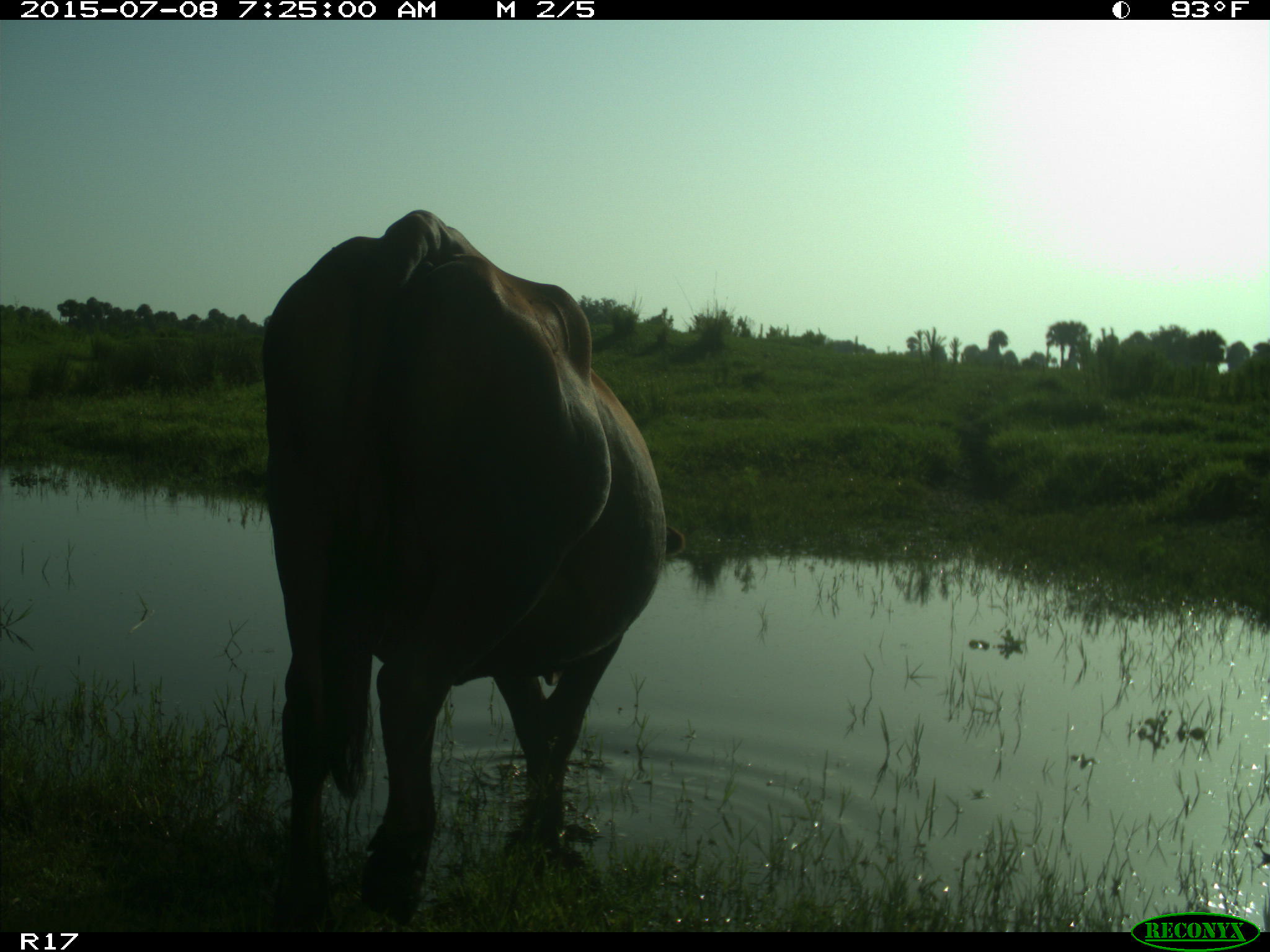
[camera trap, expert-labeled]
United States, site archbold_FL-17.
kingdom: Animalia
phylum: Chordata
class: Mammalia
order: Artiodactyla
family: Bovidae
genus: Bos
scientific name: Bos taurus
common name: domestic cow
Bos taurus (domestic cow).